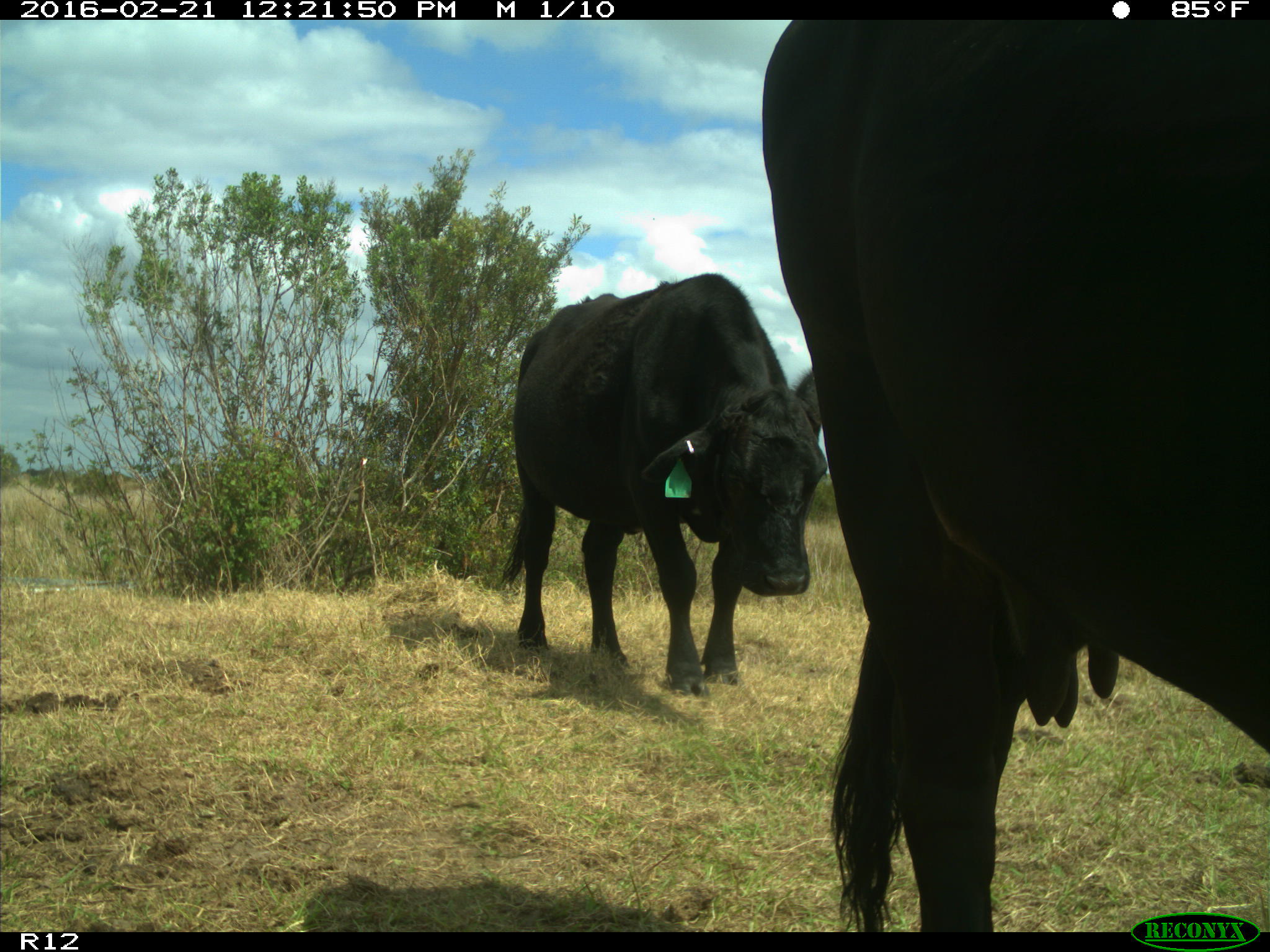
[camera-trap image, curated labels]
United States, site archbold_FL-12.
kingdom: Animalia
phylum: Chordata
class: Mammalia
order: Artiodactyla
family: Bovidae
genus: Bos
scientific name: Bos taurus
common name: domestic cow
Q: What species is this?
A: Bos taurus (domestic cow).